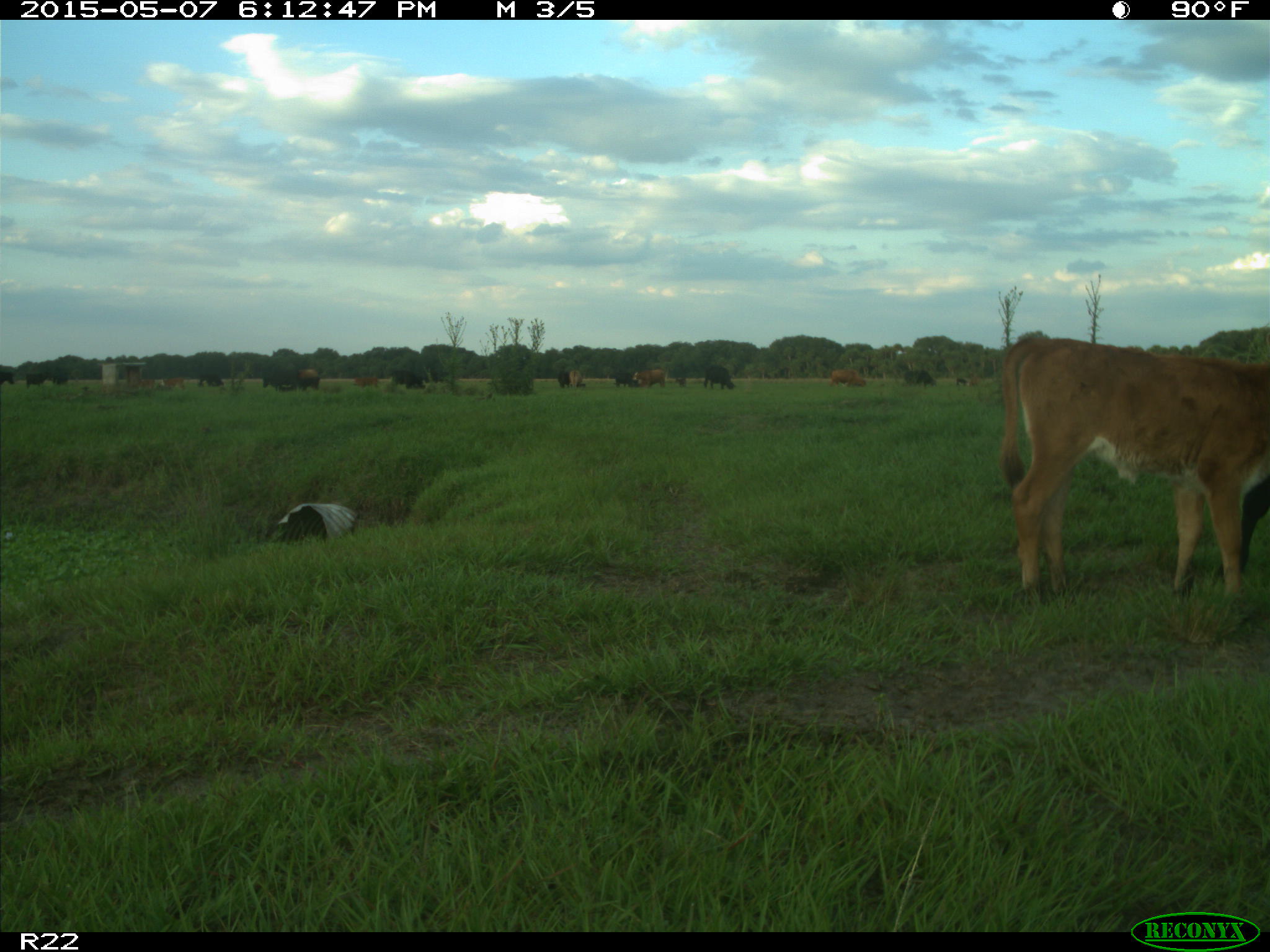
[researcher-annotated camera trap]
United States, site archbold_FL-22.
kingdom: Animalia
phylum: Chordata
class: Mammalia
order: Artiodactyla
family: Bovidae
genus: Bos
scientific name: Bos taurus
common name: domestic cow